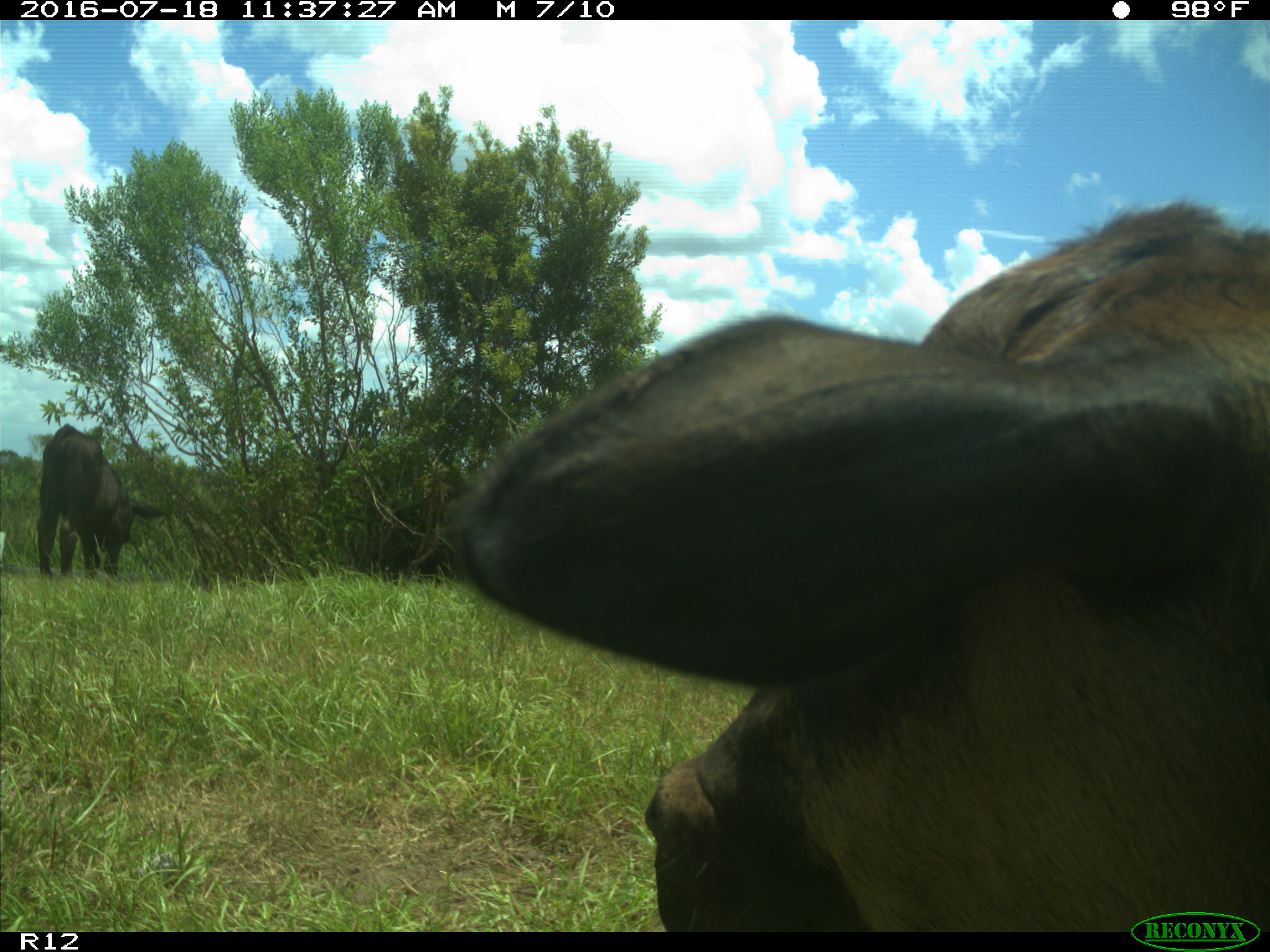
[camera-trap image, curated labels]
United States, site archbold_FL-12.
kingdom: Animalia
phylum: Chordata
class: Mammalia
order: Artiodactyla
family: Bovidae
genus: Bos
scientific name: Bos taurus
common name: domestic cow